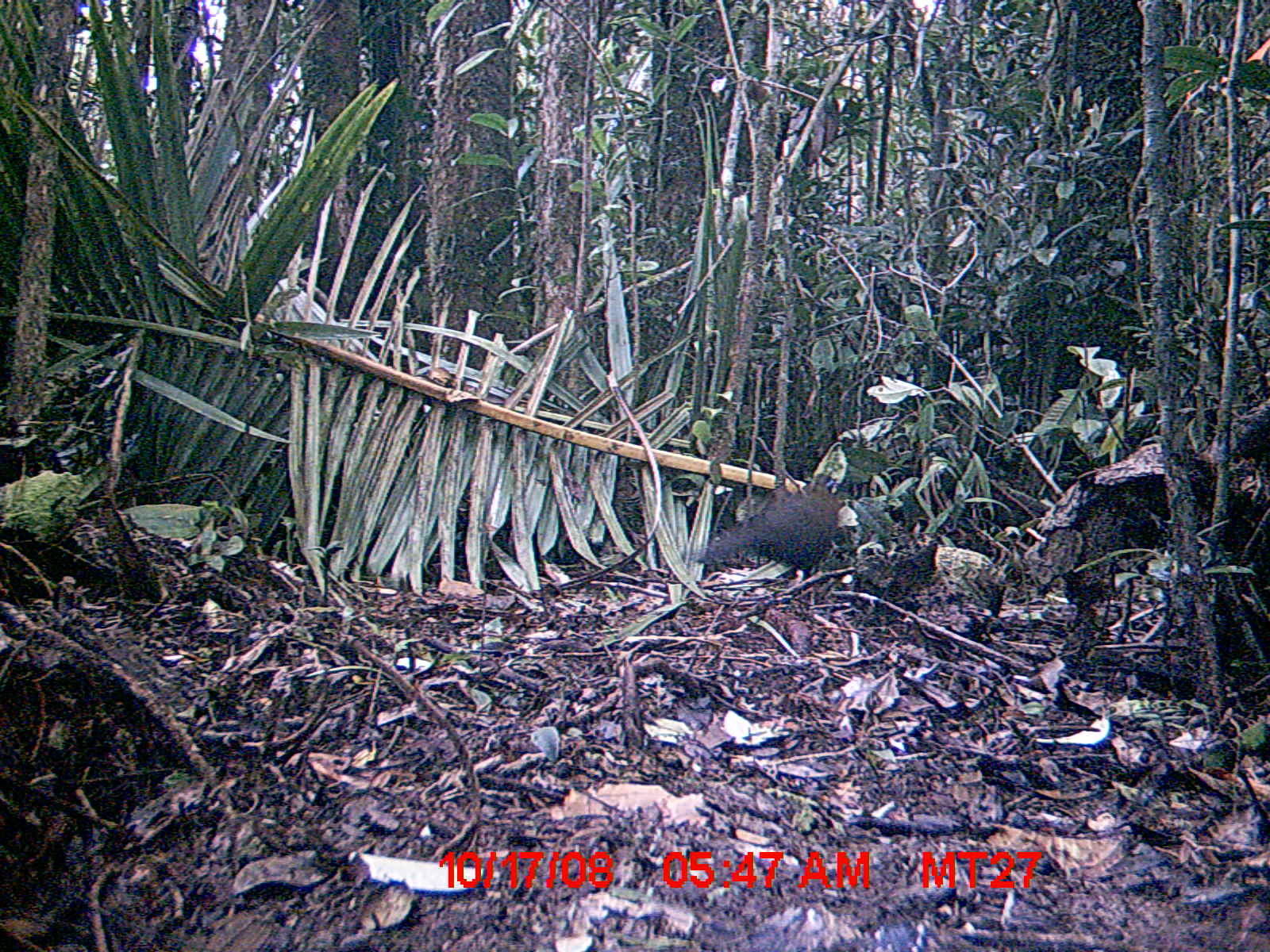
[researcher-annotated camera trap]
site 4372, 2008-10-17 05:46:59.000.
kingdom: Animalia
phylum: Chordata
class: Aves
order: Cuculiformes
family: Cuculidae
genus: Coua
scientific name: Coua serriana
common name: red-breasted coua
Coua serriana (red-breasted coua), count 1.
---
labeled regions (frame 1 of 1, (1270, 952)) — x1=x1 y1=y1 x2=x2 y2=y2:
coua serriana: x1=623 y1=188 x2=1172 y2=563; x1=688 y1=471 x2=852 y2=587